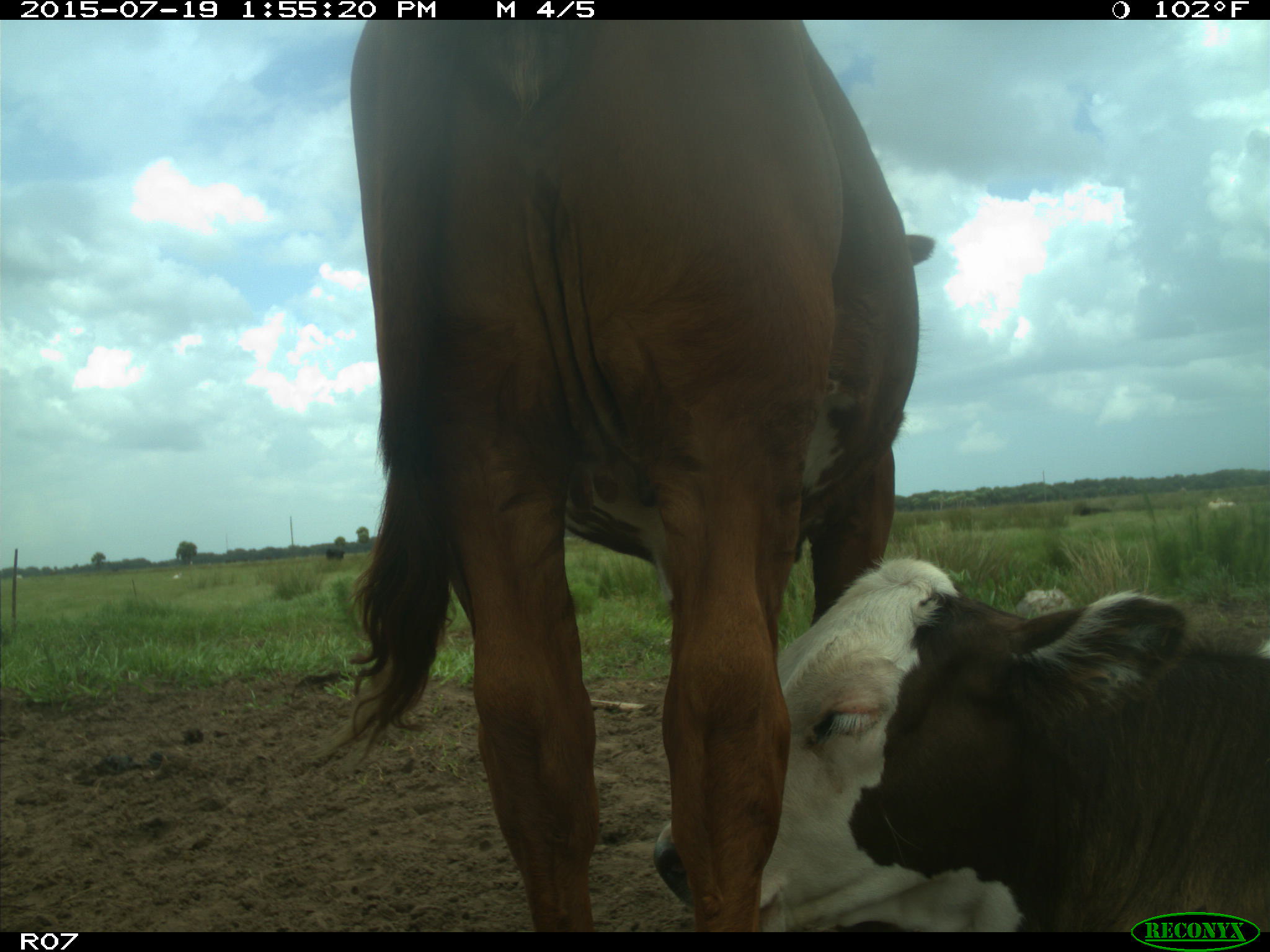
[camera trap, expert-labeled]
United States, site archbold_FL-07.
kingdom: Animalia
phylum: Chordata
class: Mammalia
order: Artiodactyla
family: Bovidae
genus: Bos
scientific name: Bos taurus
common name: domestic cow